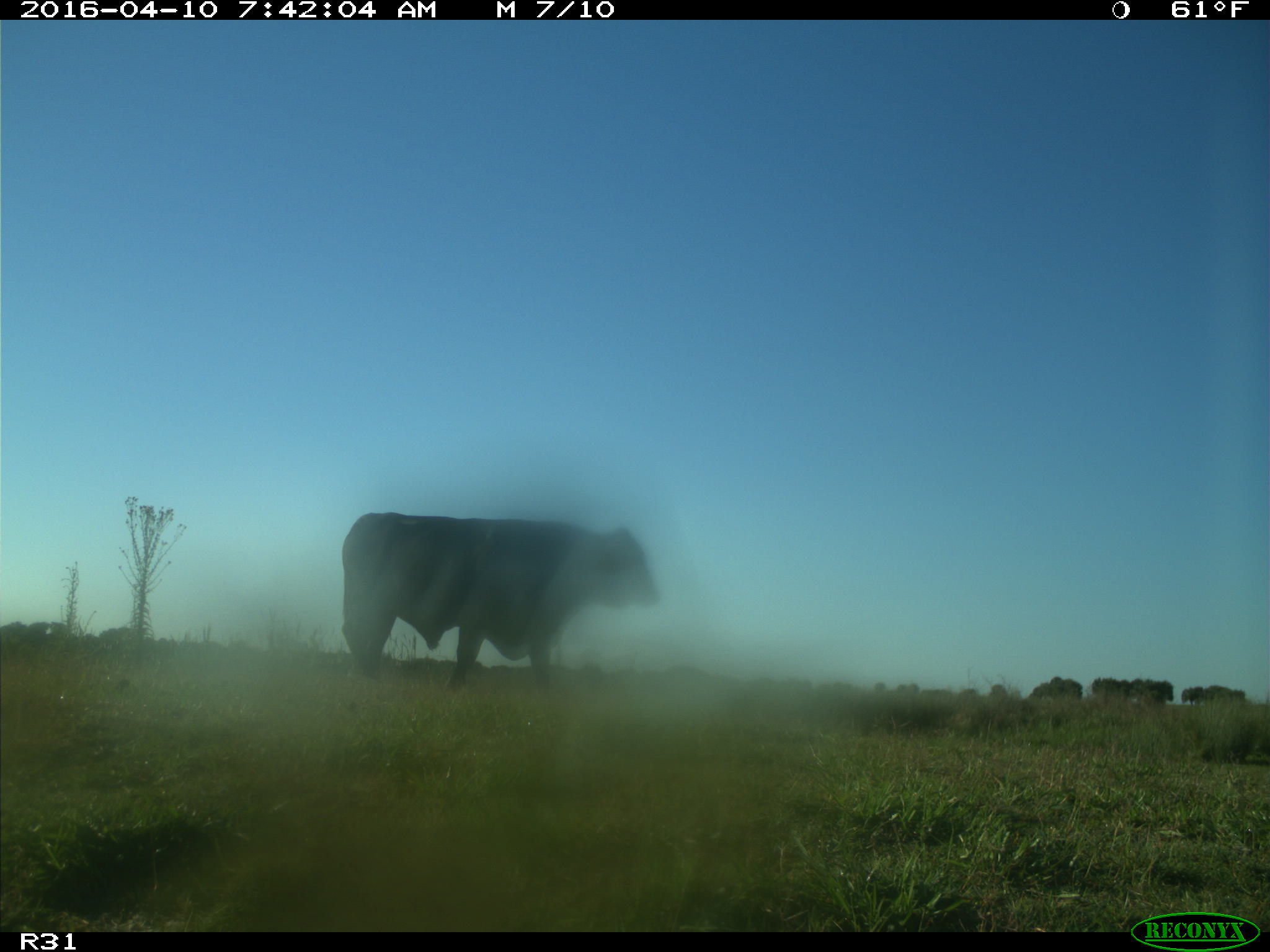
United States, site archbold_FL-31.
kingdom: Animalia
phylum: Chordata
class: Mammalia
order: Artiodactyla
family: Bovidae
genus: Bos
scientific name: Bos taurus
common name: domestic cow